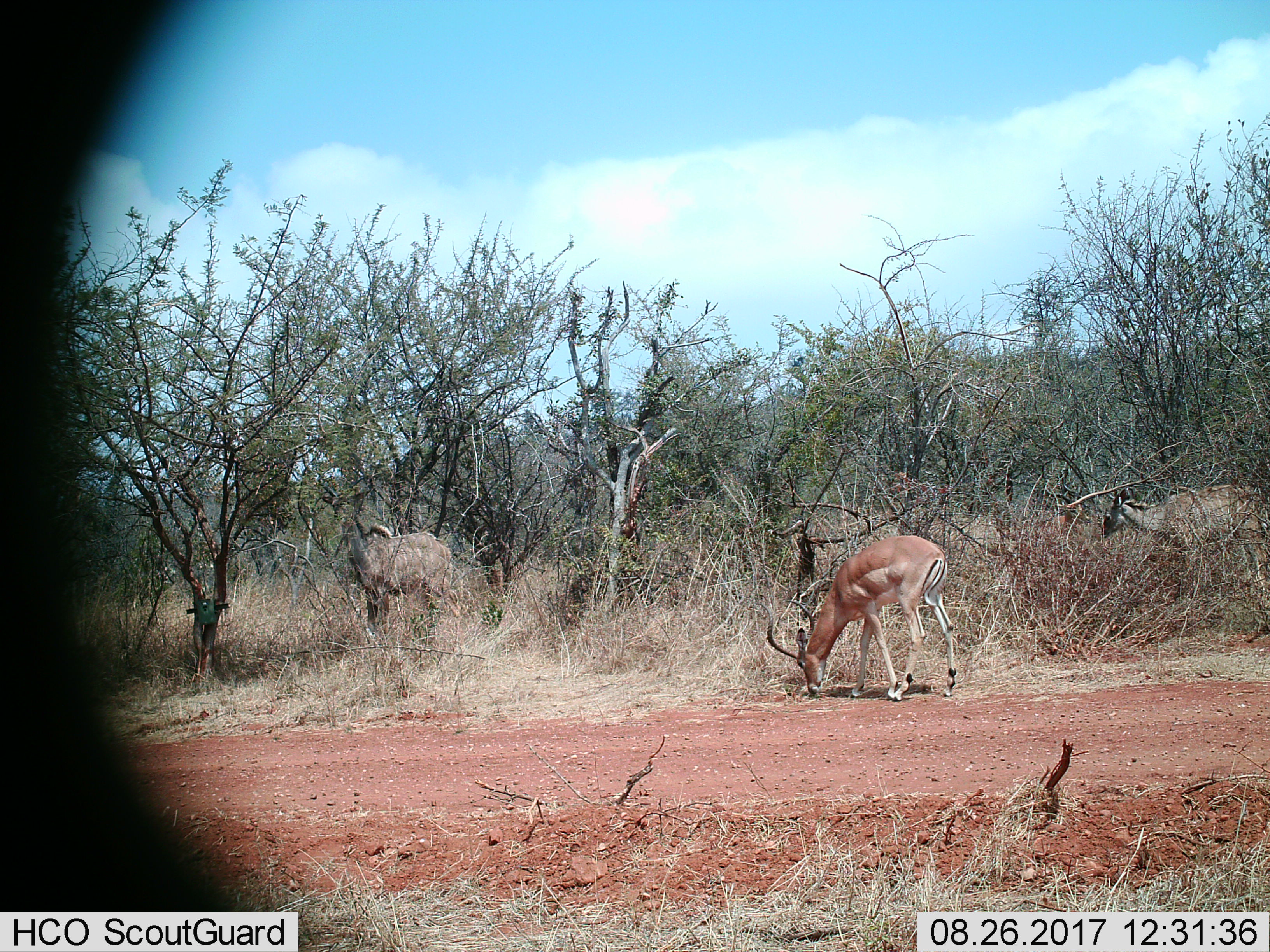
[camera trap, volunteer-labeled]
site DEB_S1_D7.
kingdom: Animalia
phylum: Chordata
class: Mammalia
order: Artiodactyla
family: Bovidae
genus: Aepyceros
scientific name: Aepyceros melampus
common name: impala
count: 1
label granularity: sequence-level